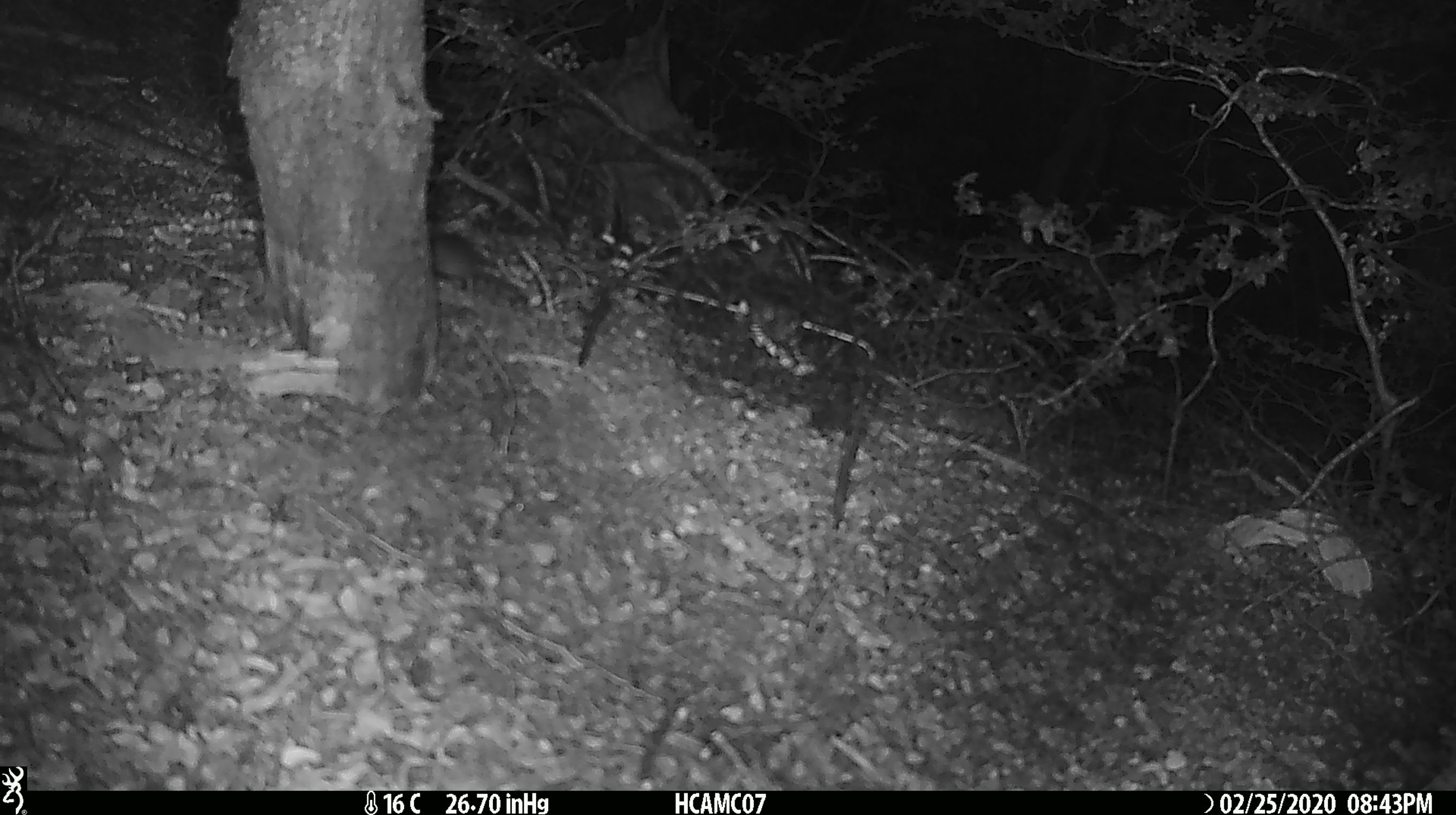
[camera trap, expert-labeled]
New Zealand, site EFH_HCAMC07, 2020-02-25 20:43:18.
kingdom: Animalia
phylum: Chordata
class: Mammalia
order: Rodentia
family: Muridae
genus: Mus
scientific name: Mus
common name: mouse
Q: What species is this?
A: Mouse (Mus).